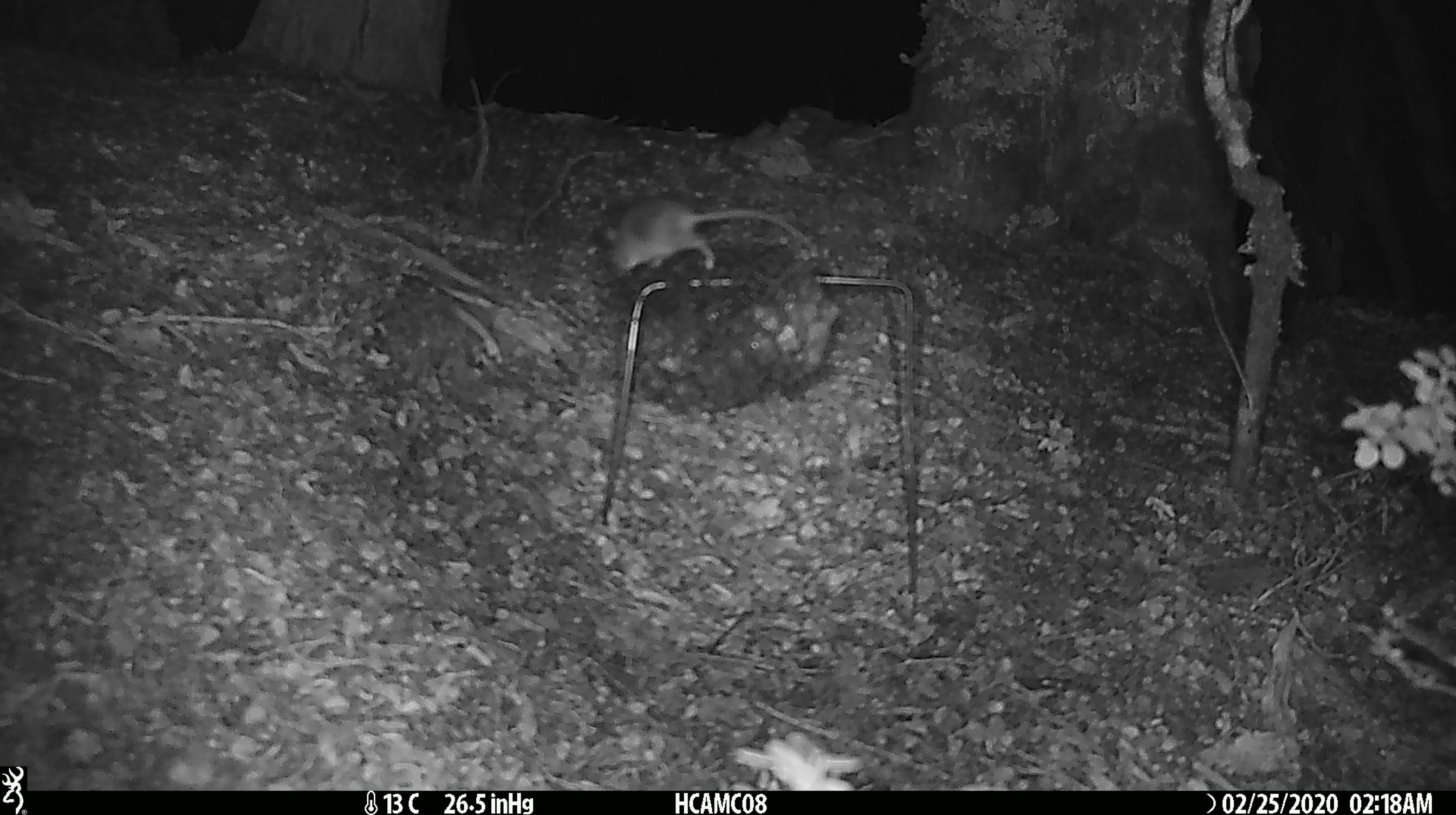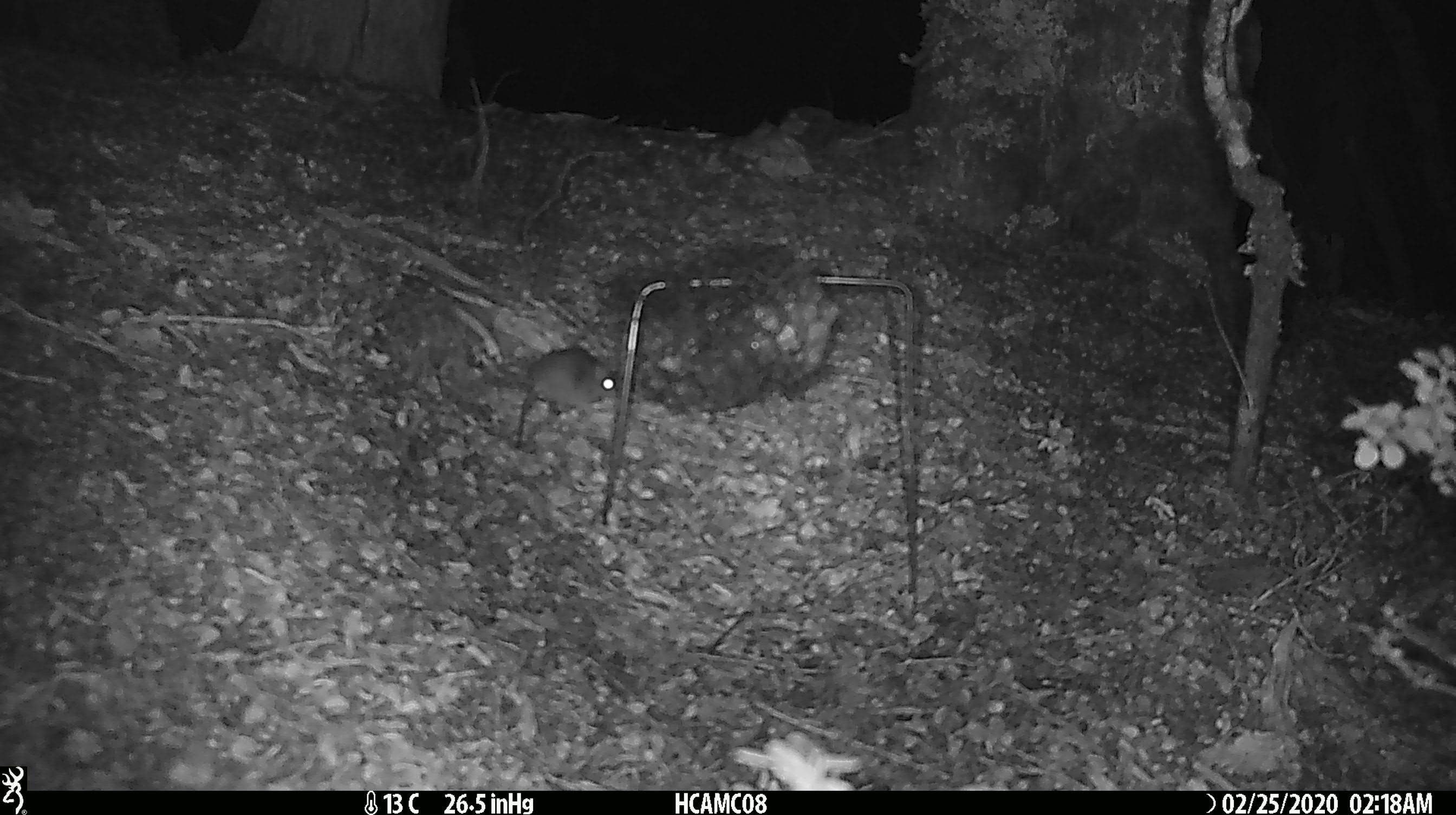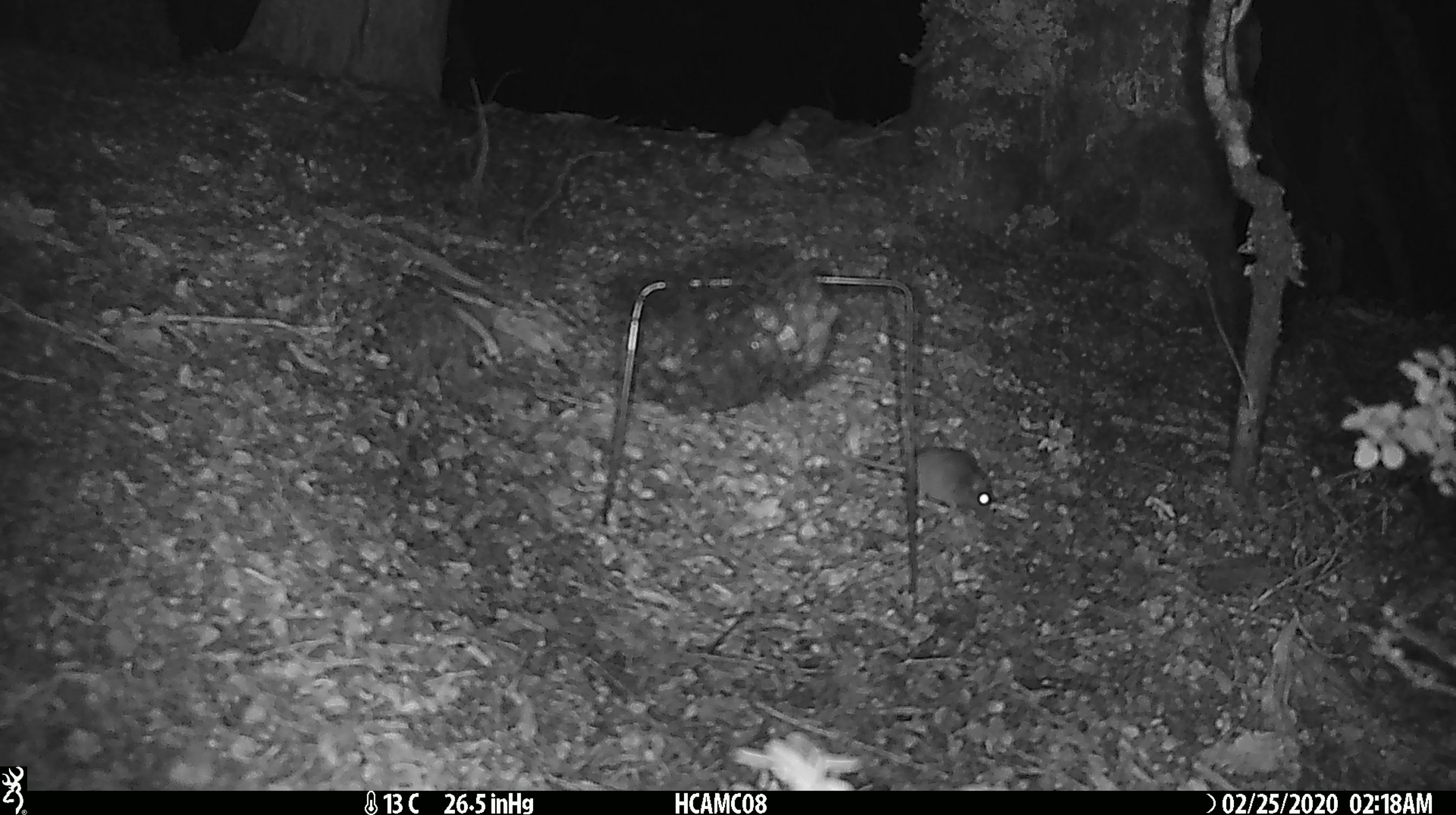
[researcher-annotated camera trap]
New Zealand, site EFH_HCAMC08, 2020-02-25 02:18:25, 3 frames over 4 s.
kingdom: Animalia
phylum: Chordata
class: Mammalia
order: Rodentia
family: Muridae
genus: Mus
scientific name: Mus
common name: mouse